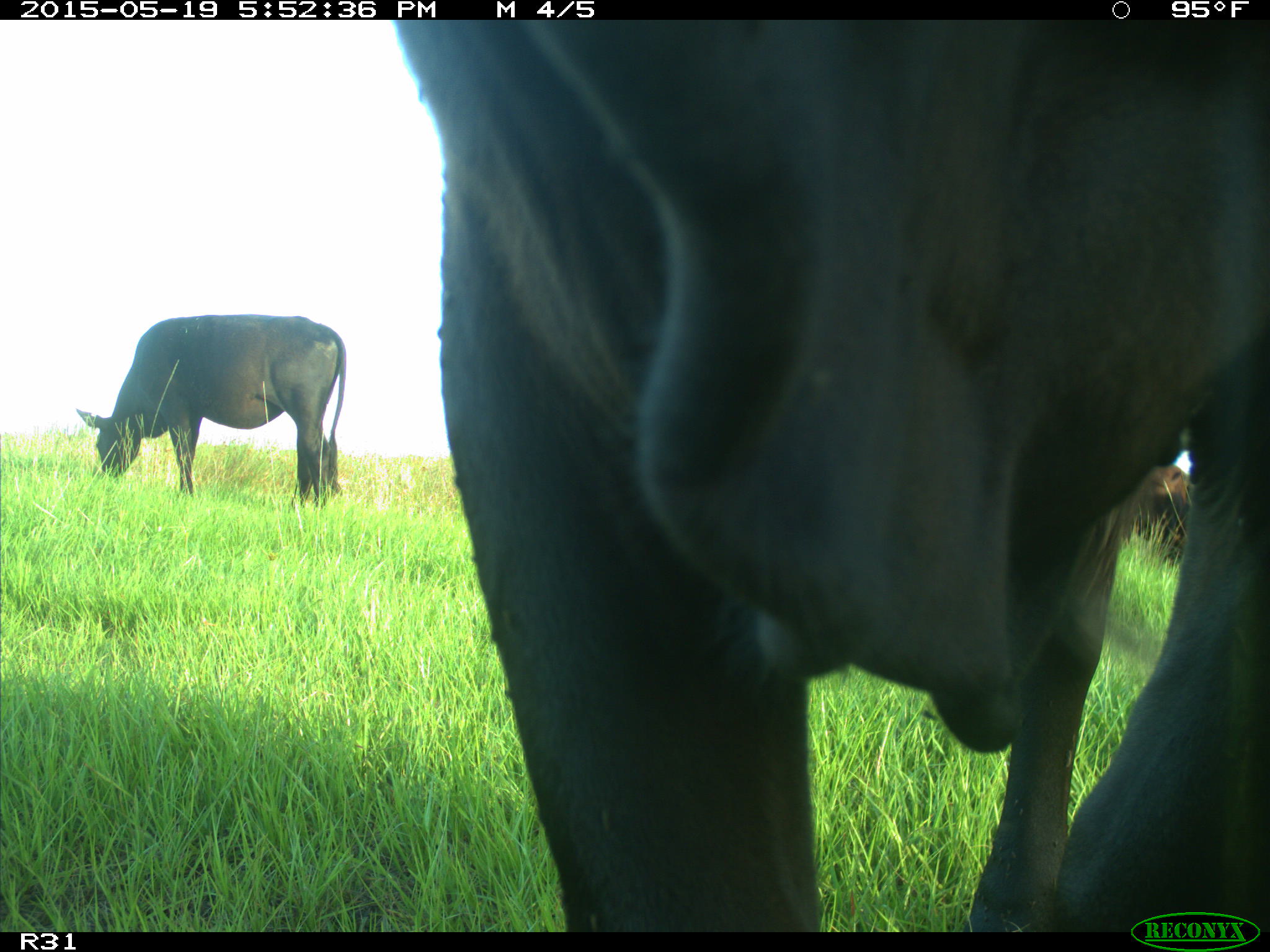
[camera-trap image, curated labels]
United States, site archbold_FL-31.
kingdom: Animalia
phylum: Chordata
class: Mammalia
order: Artiodactyla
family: Bovidae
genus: Bos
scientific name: Bos taurus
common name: domestic cow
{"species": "Bos taurus (domestic cow)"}